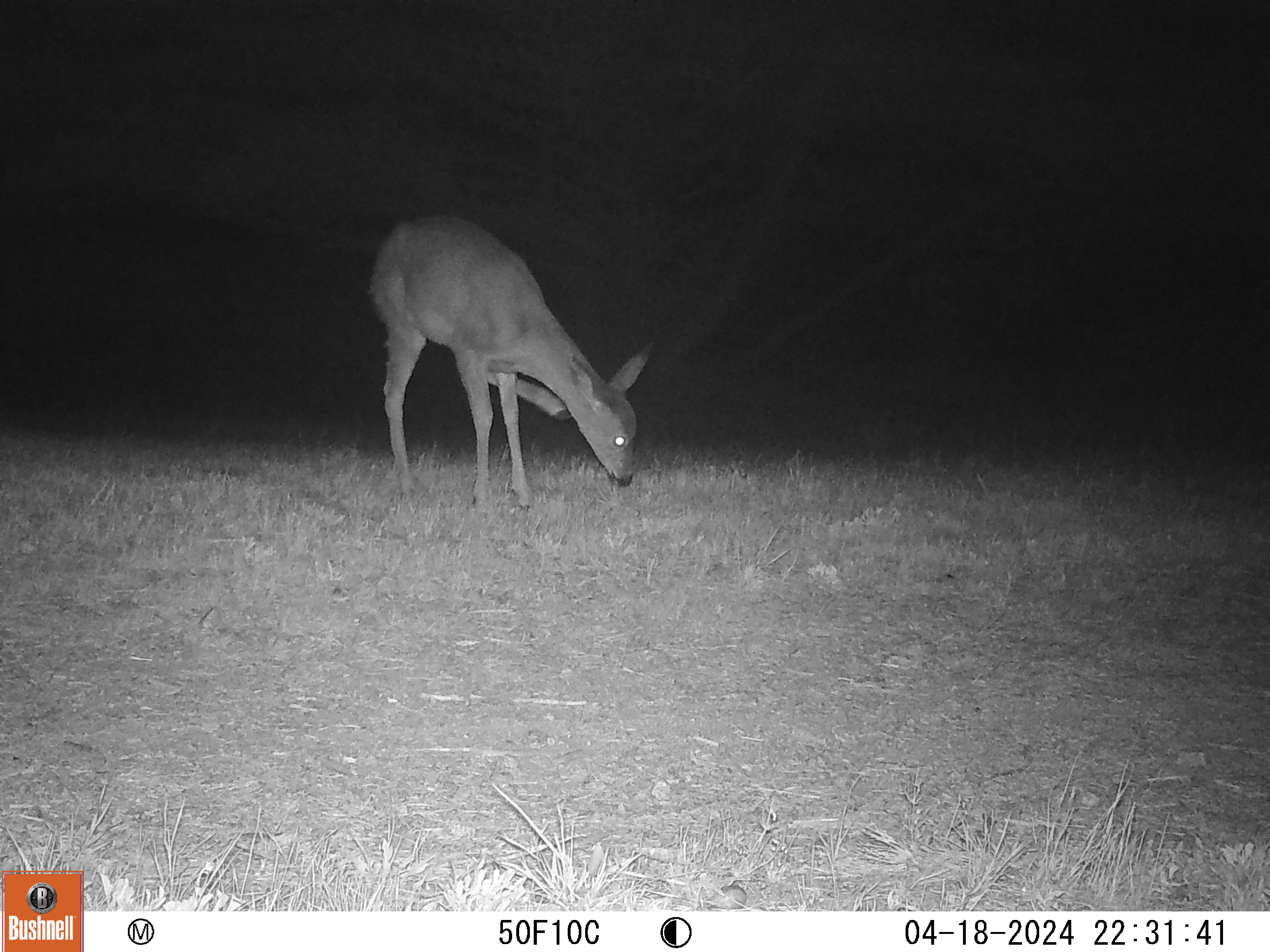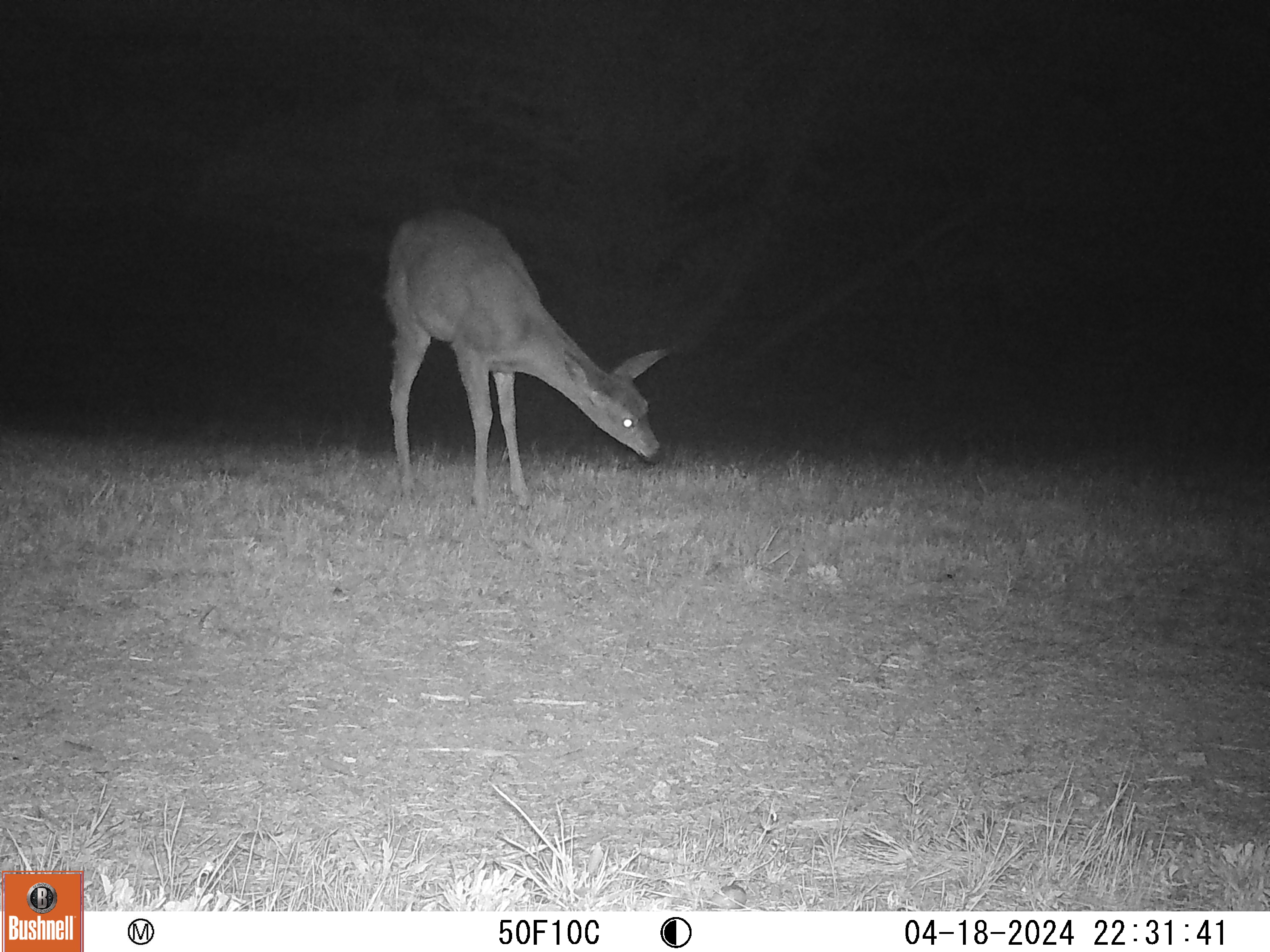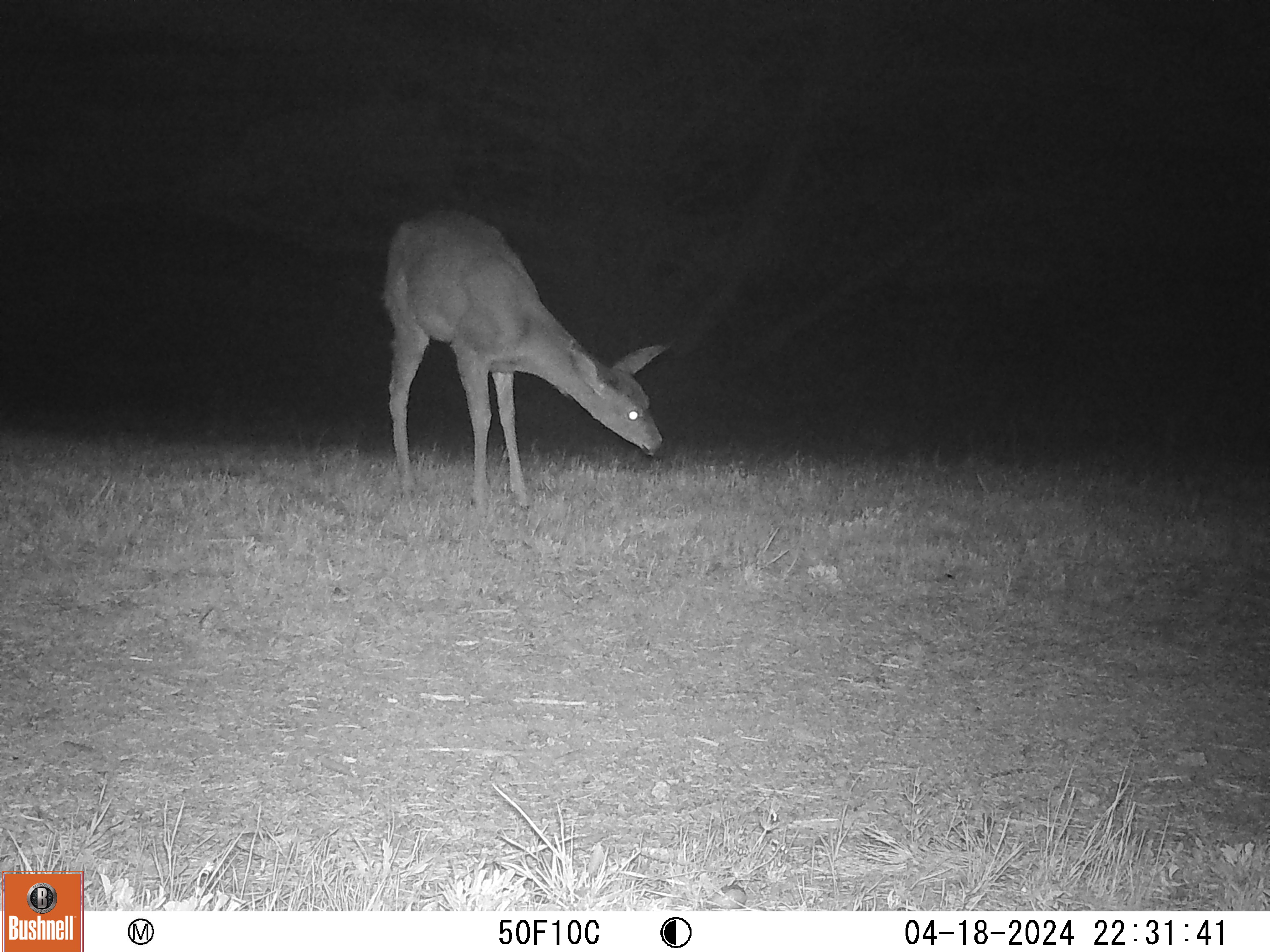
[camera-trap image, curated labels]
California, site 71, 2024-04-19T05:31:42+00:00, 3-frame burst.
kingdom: Animalia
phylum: Chordata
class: Mammalia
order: Artiodactyla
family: Cervidae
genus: Odocoileus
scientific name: Odocoileus hemionus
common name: mule deer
Mule deer (Odocoileus hemionus).